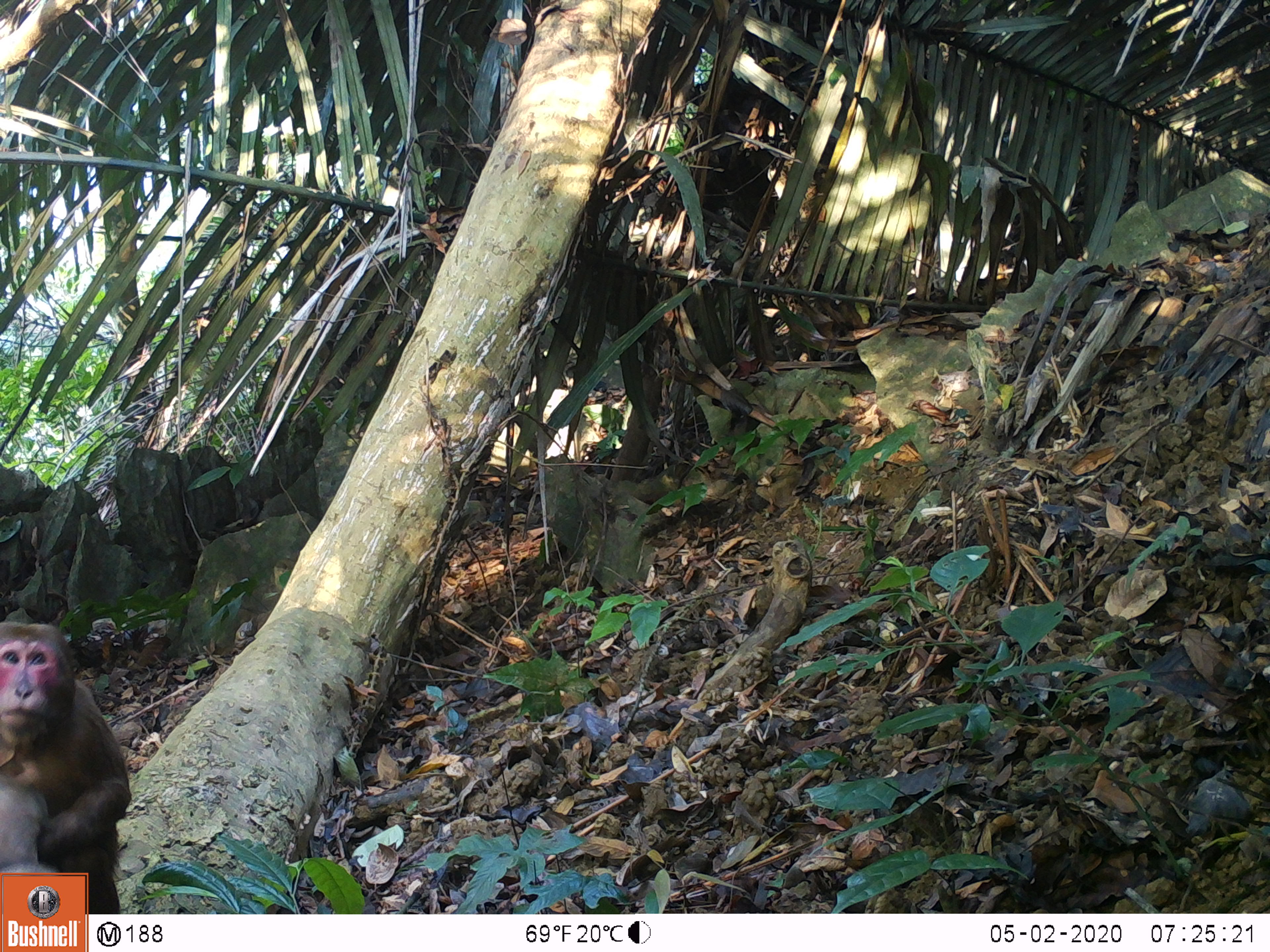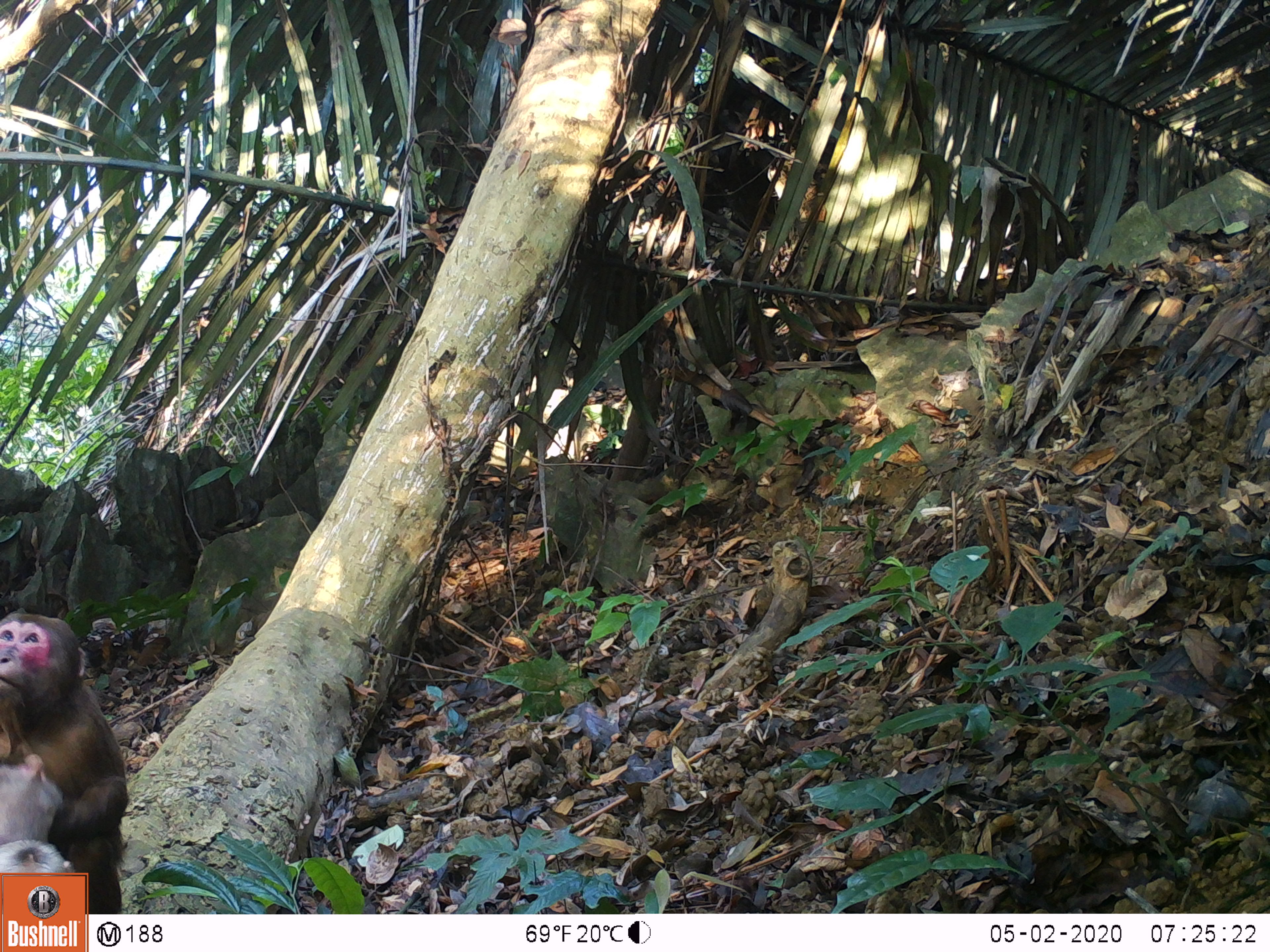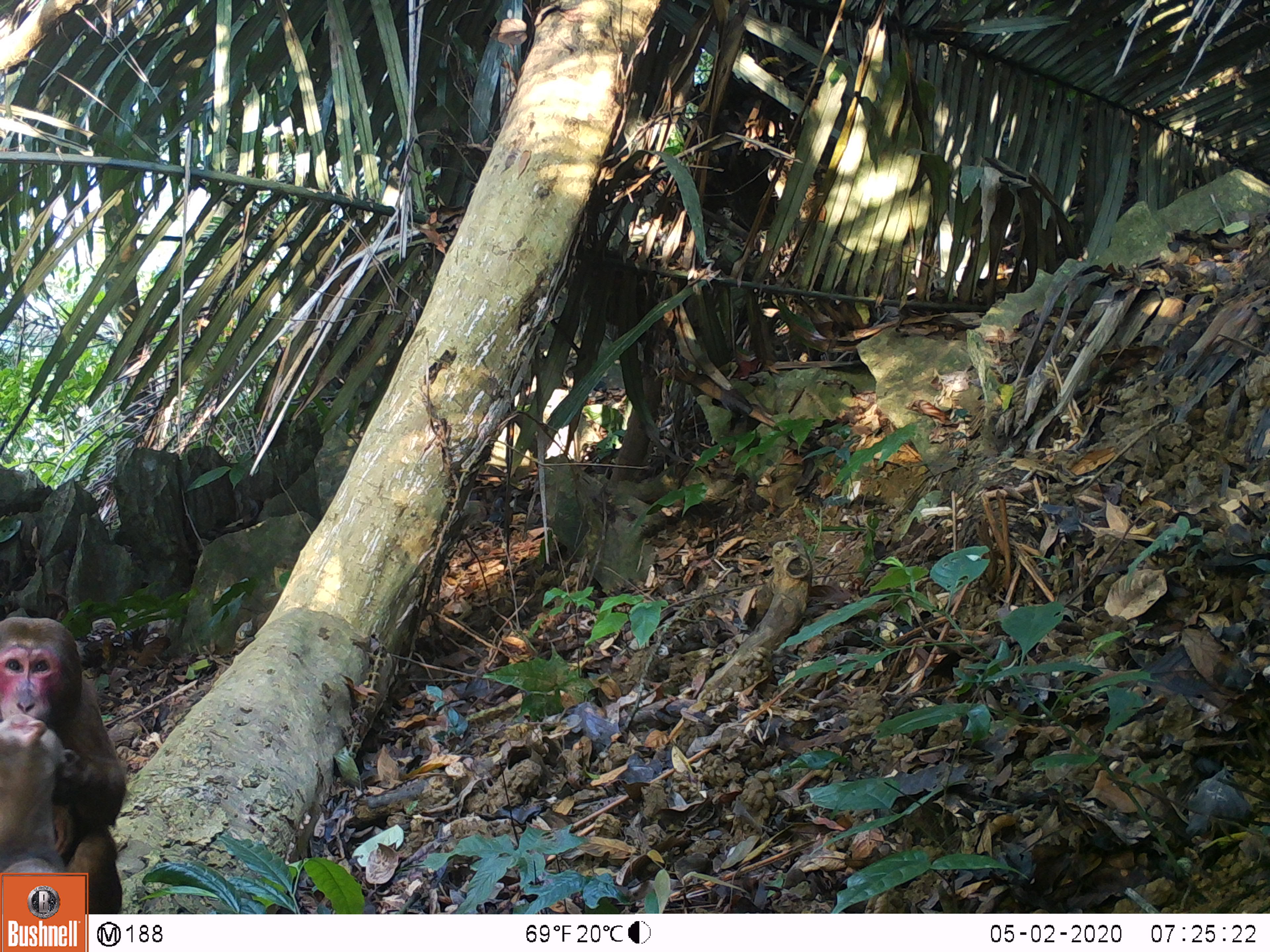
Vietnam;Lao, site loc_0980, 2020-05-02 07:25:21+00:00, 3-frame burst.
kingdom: Animalia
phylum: Chordata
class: Mammalia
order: Primates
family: Cercopithecidae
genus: Macaca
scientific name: Macaca arctoides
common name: stump-tailed macaque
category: stump tailed macaque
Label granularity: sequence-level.